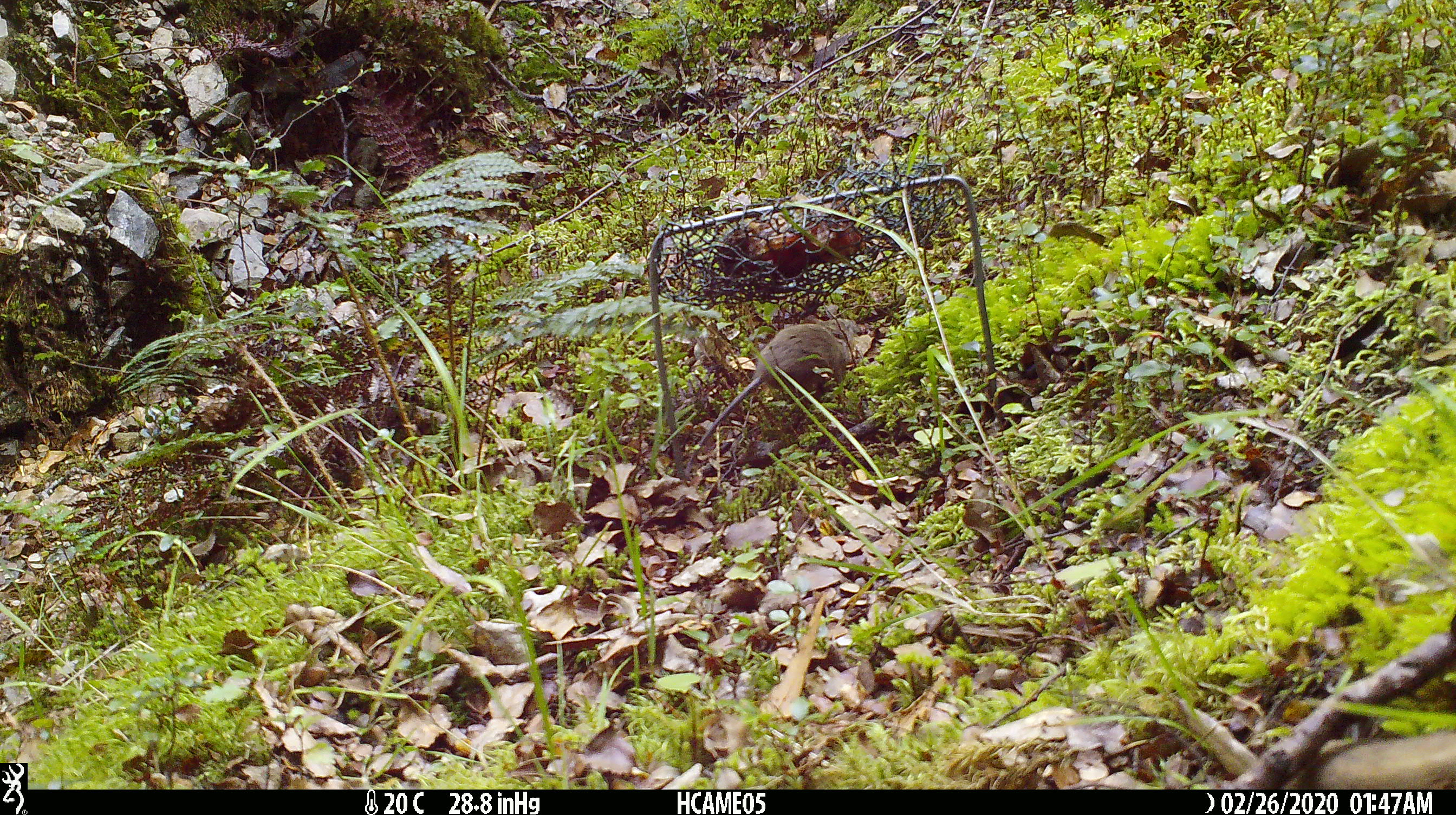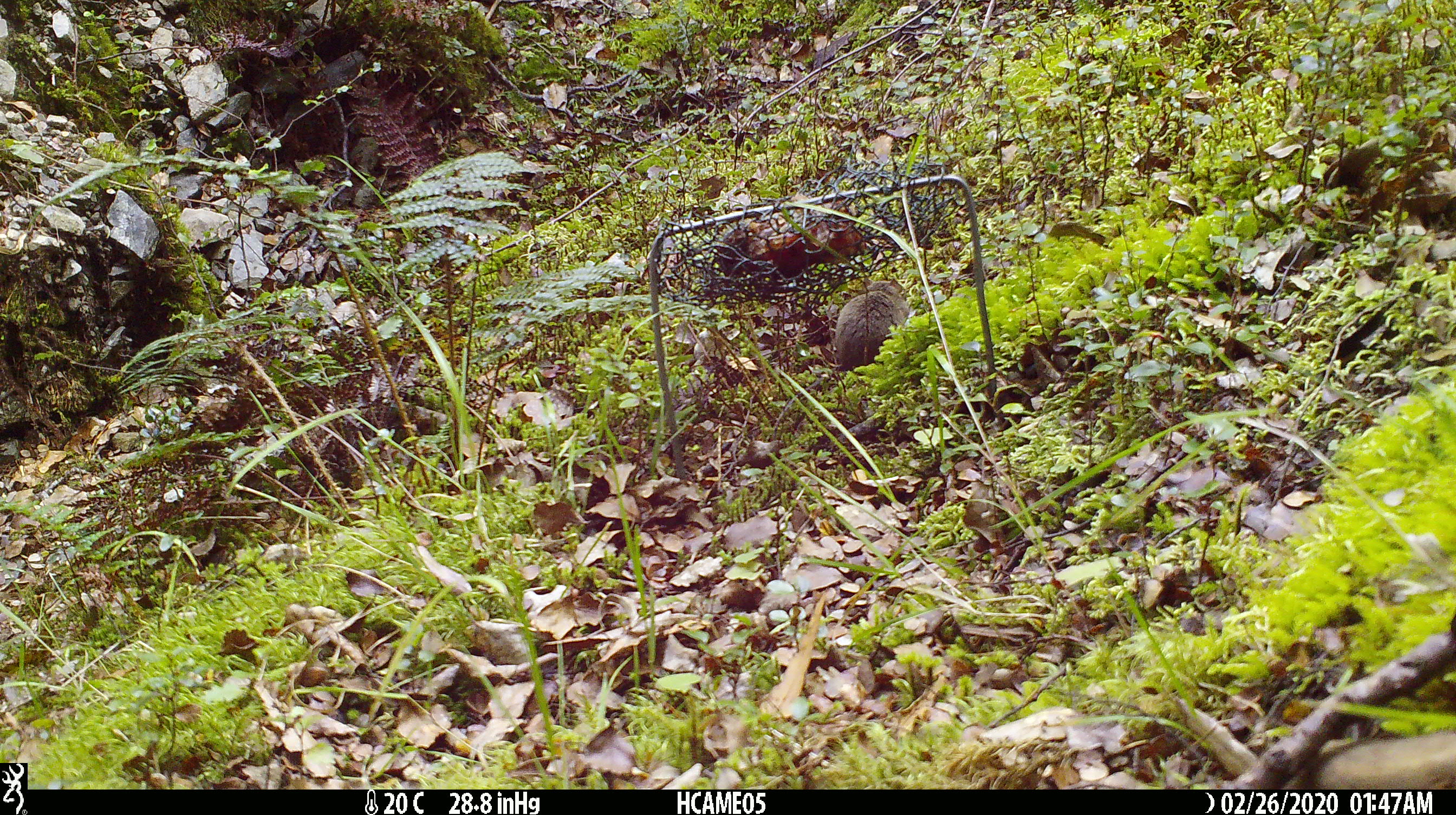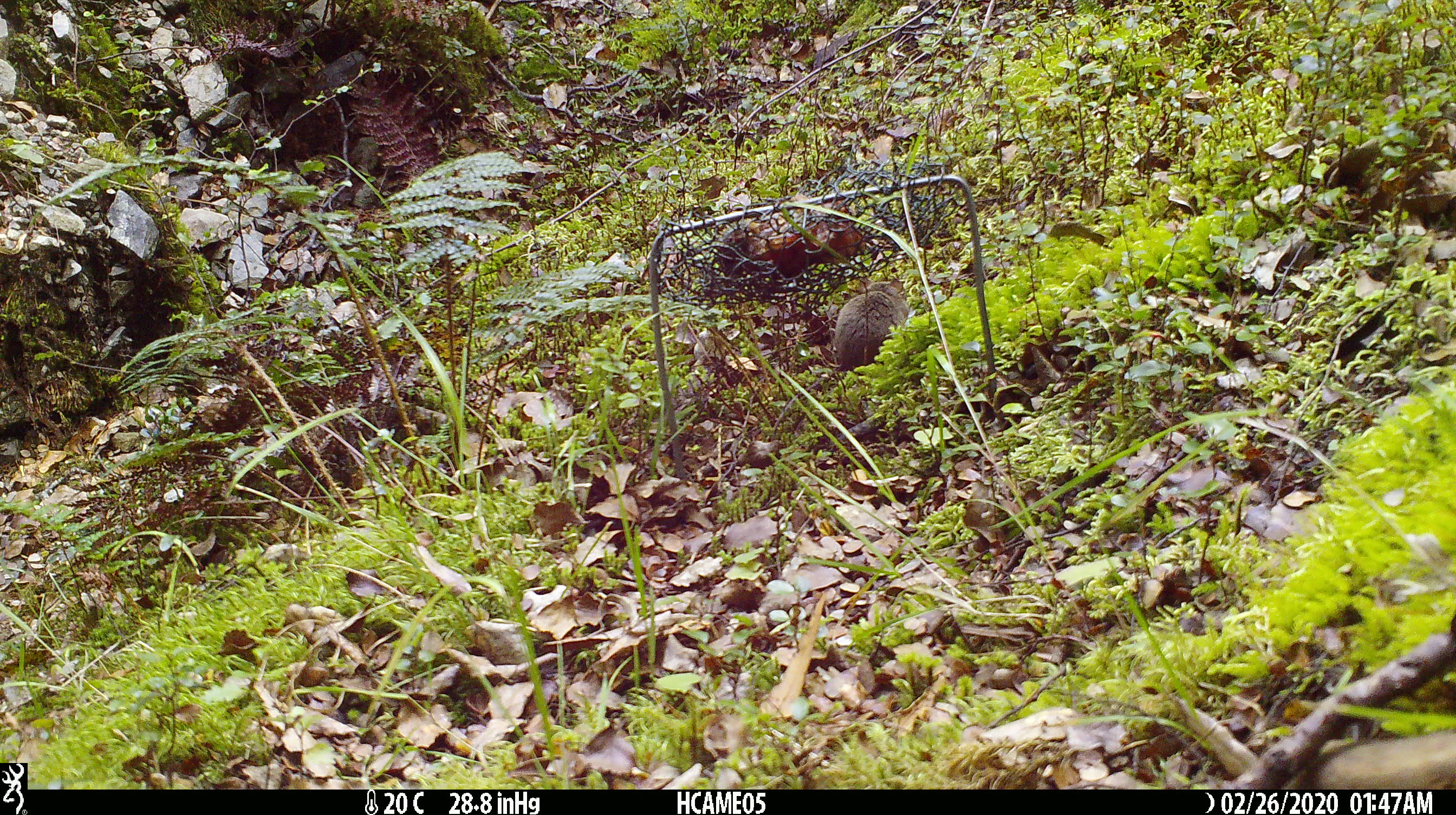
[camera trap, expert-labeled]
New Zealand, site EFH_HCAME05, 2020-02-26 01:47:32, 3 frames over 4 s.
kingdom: Animalia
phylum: Chordata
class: Mammalia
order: Rodentia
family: Muridae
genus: Mus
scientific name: Mus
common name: mouse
Mouse (Mus).